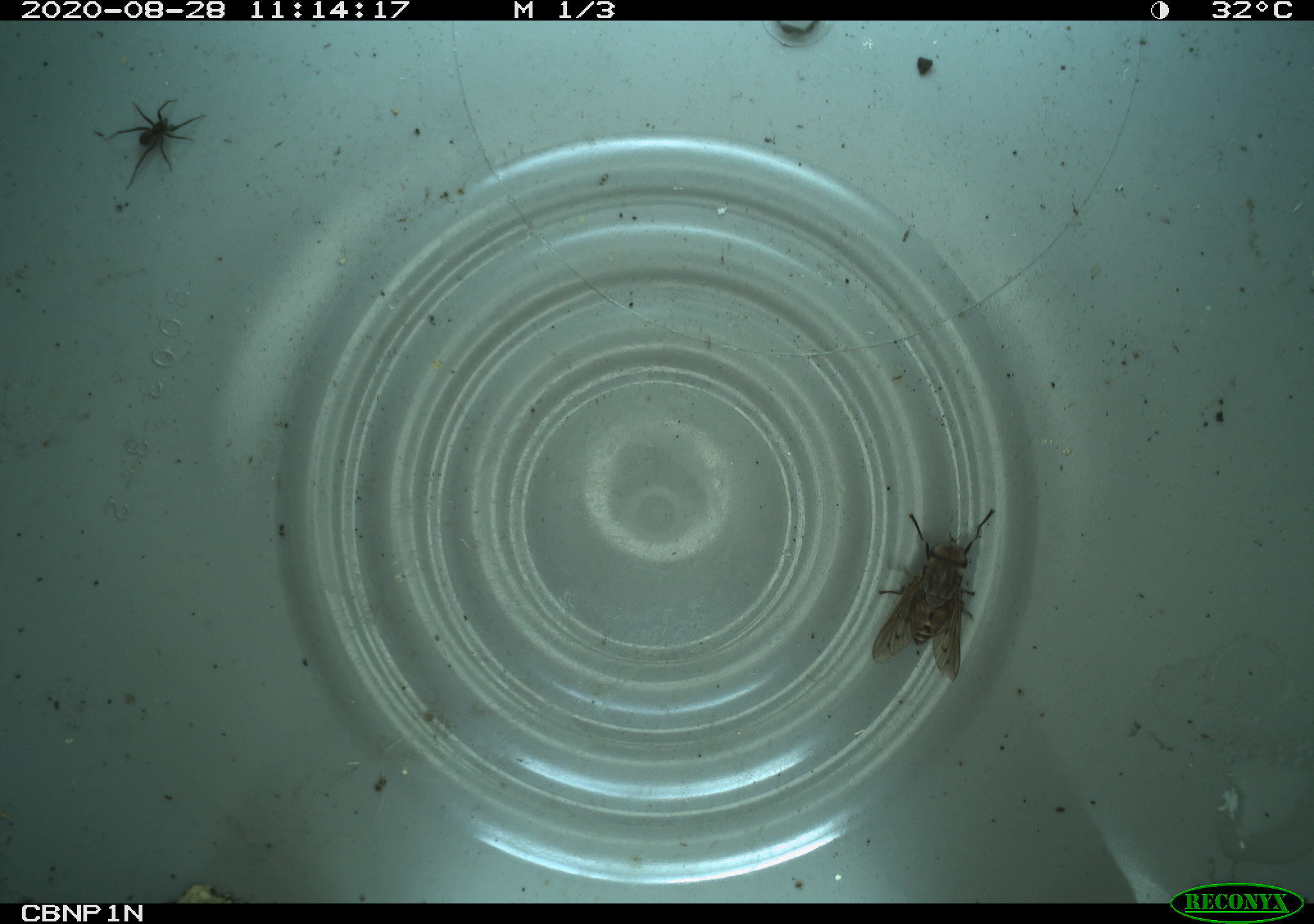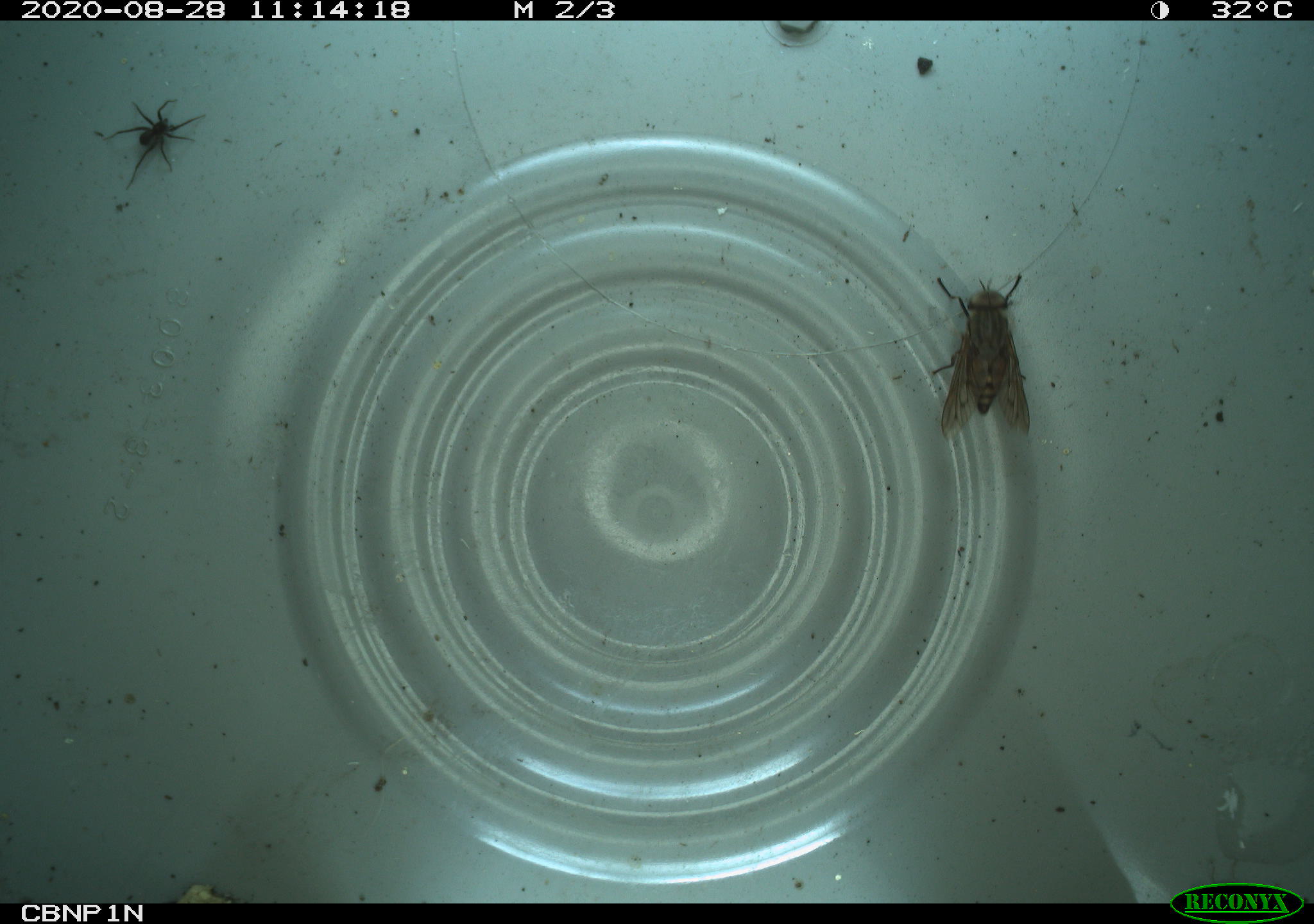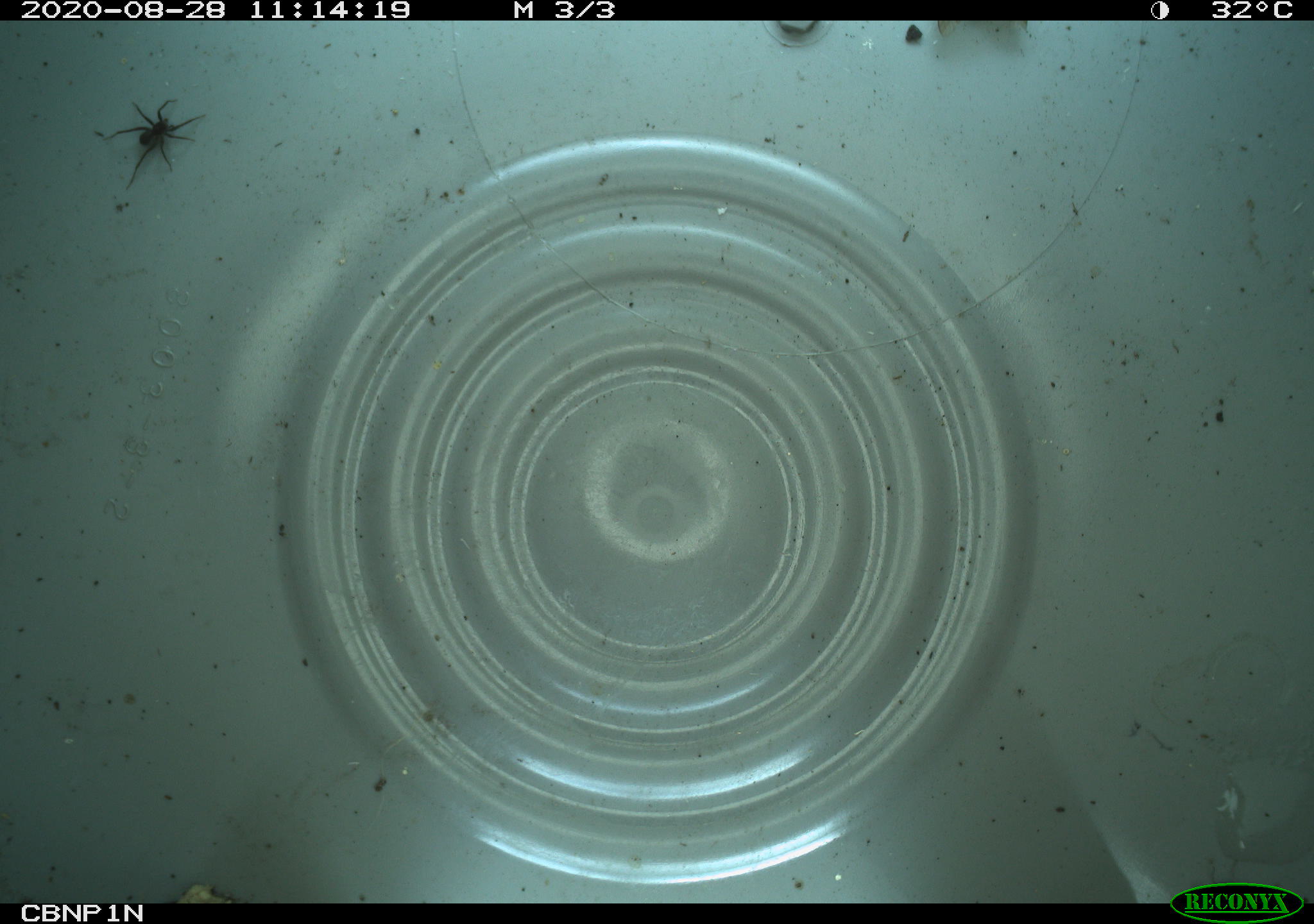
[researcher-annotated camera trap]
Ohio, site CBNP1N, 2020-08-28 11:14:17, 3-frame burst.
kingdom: Animalia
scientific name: Animalia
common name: animal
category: invertebrate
Invertebrate (animal) (Animalia).